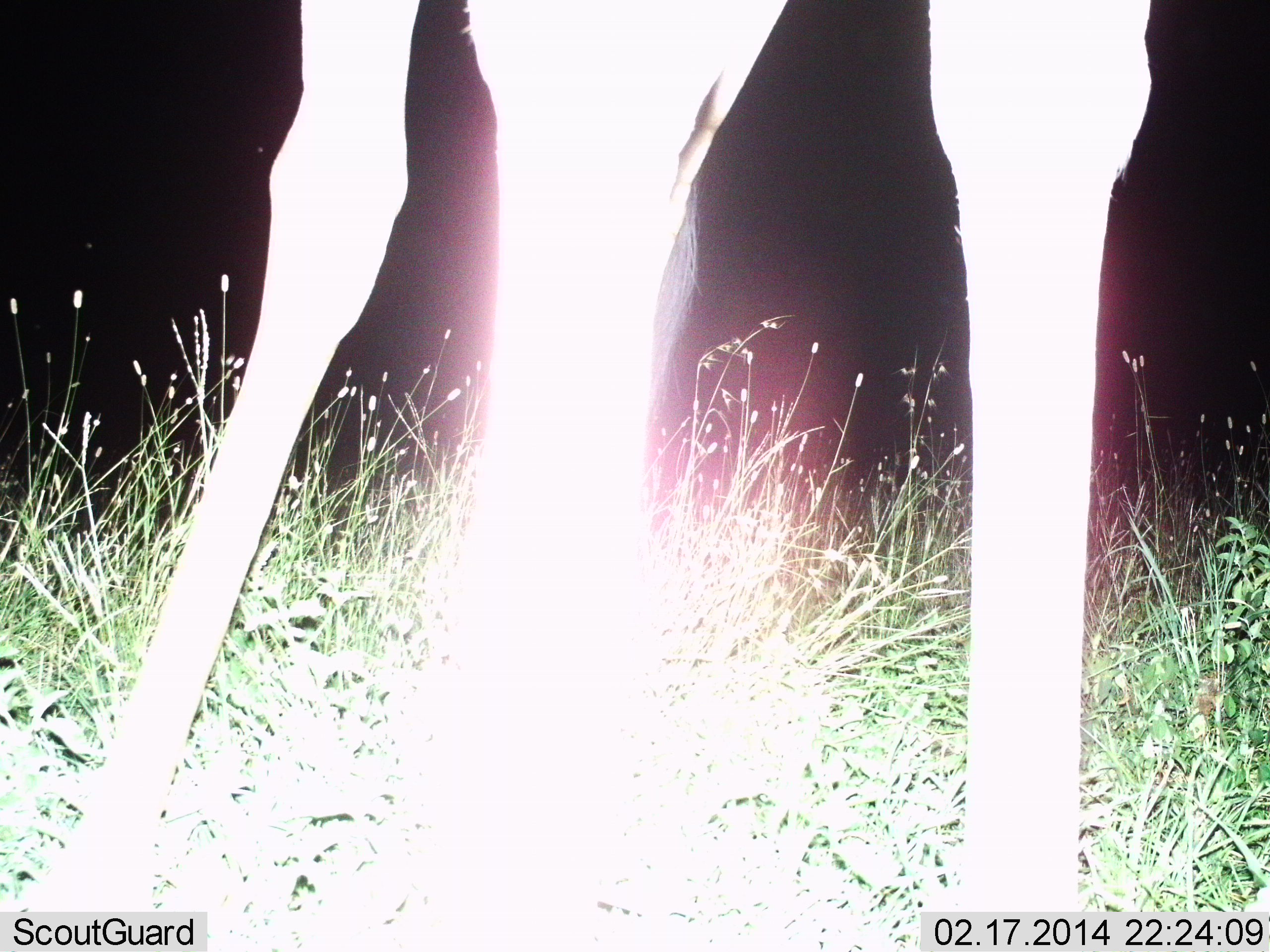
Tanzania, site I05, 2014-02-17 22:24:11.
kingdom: Animalia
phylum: Chordata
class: Mammalia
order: Artiodactyla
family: Giraffidae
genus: Giraffa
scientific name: Giraffa camelopardalis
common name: giraffe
Giraffe (Giraffa camelopardalis), count 1. Behavior (volunteer vote fractions): standing 100%, resting 0%, moving 0%, interacting 0%. Young present (vote fraction): 0%. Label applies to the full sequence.